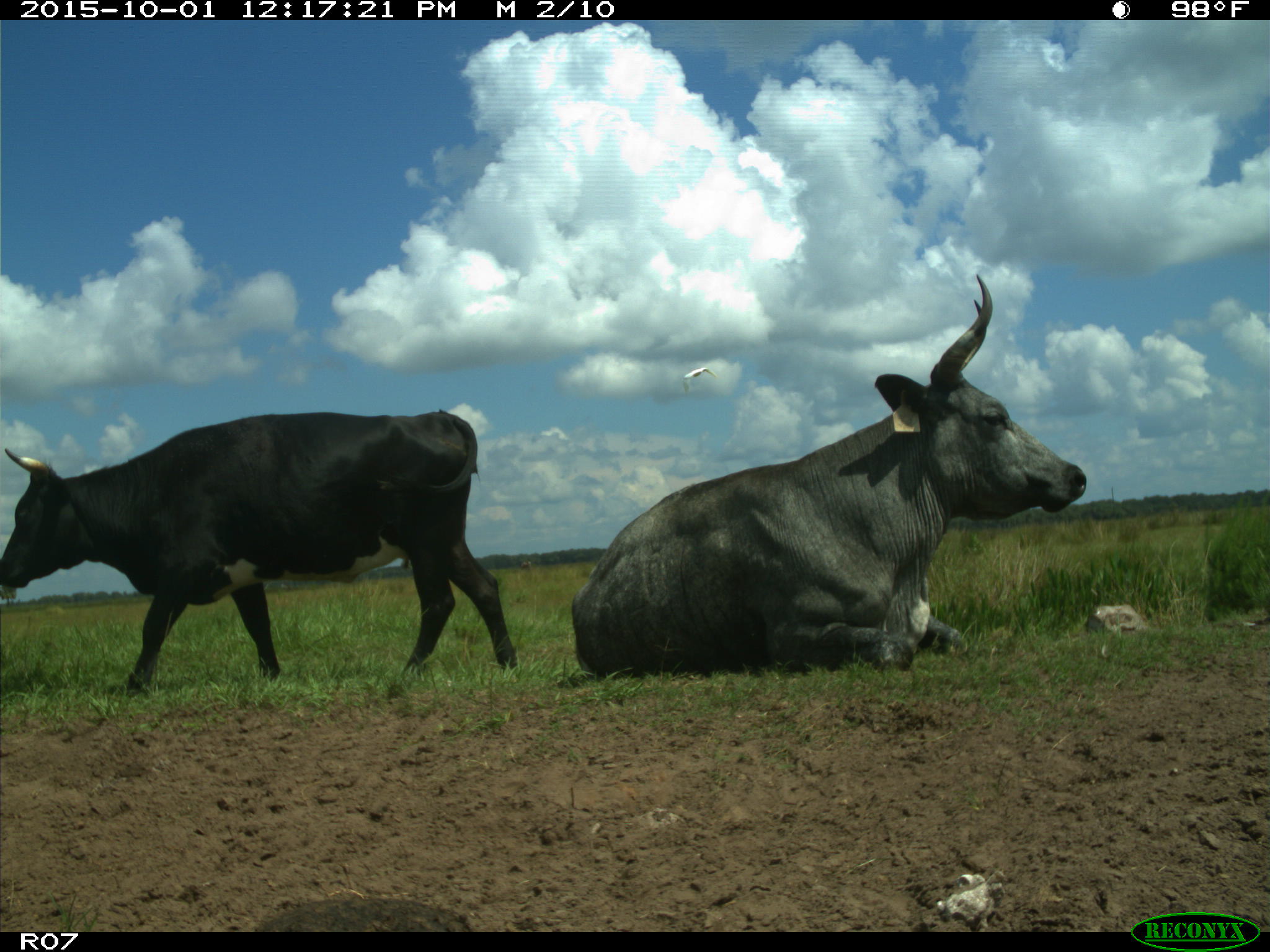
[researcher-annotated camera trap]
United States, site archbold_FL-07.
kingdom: Animalia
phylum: Chordata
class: Mammalia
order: Artiodactyla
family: Bovidae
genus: Bos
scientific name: Bos taurus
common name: domestic cow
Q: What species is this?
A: Bos taurus (domestic cow).